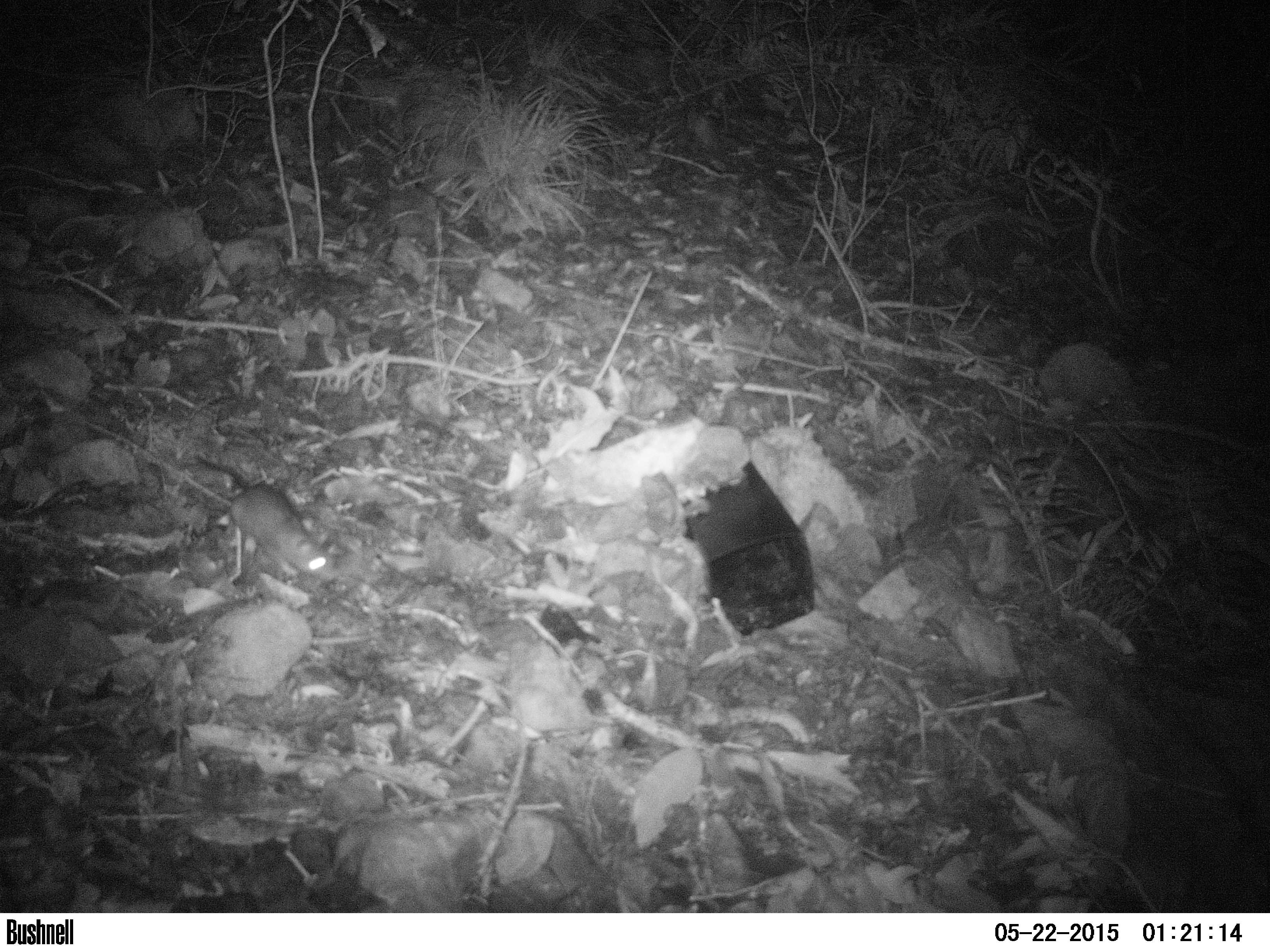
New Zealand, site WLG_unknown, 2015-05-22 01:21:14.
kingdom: Animalia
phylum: Chordata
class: Mammalia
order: Rodentia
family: Muridae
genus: Rattus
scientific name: Rattus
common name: rat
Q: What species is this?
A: Rat (Rattus).